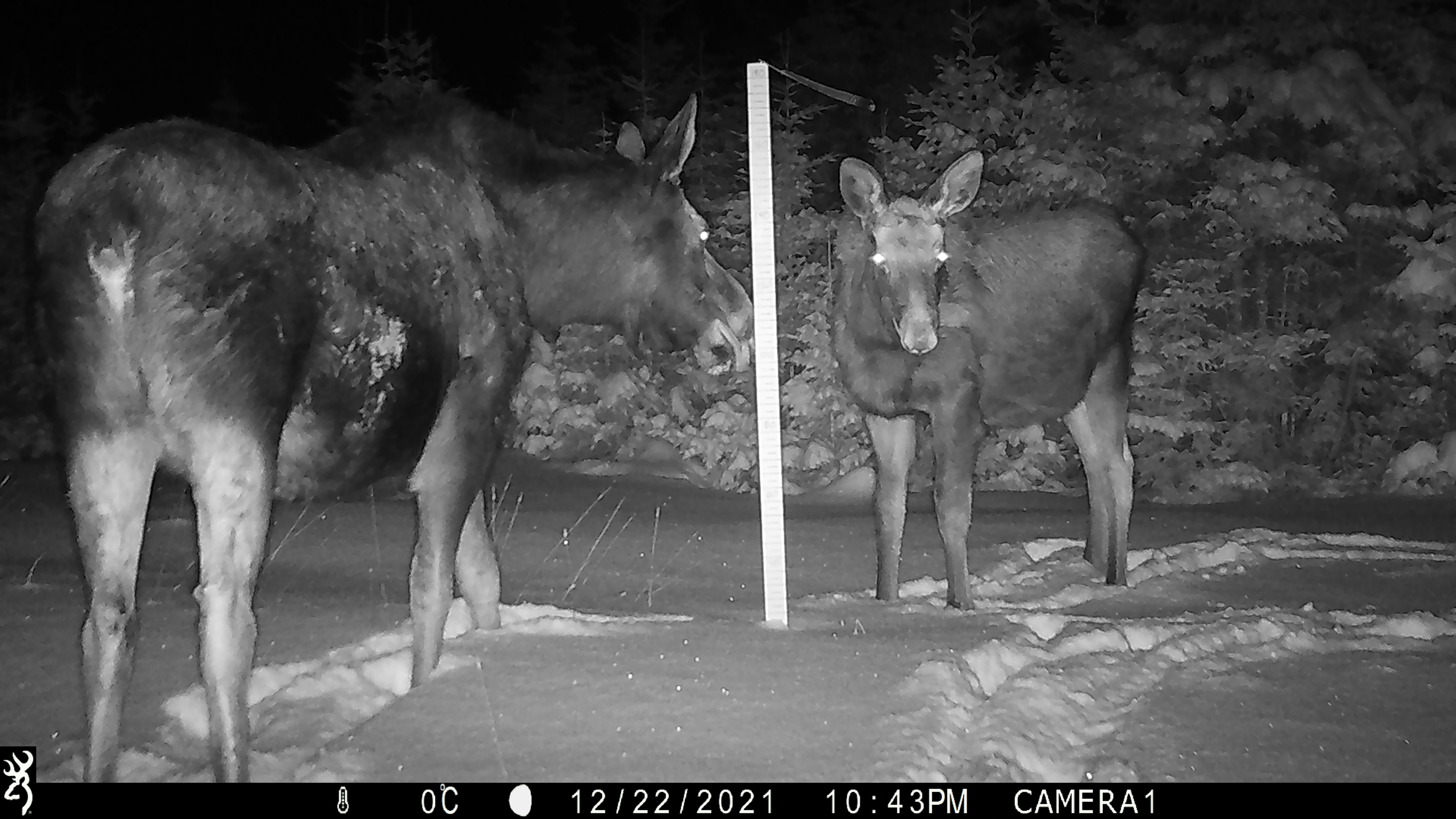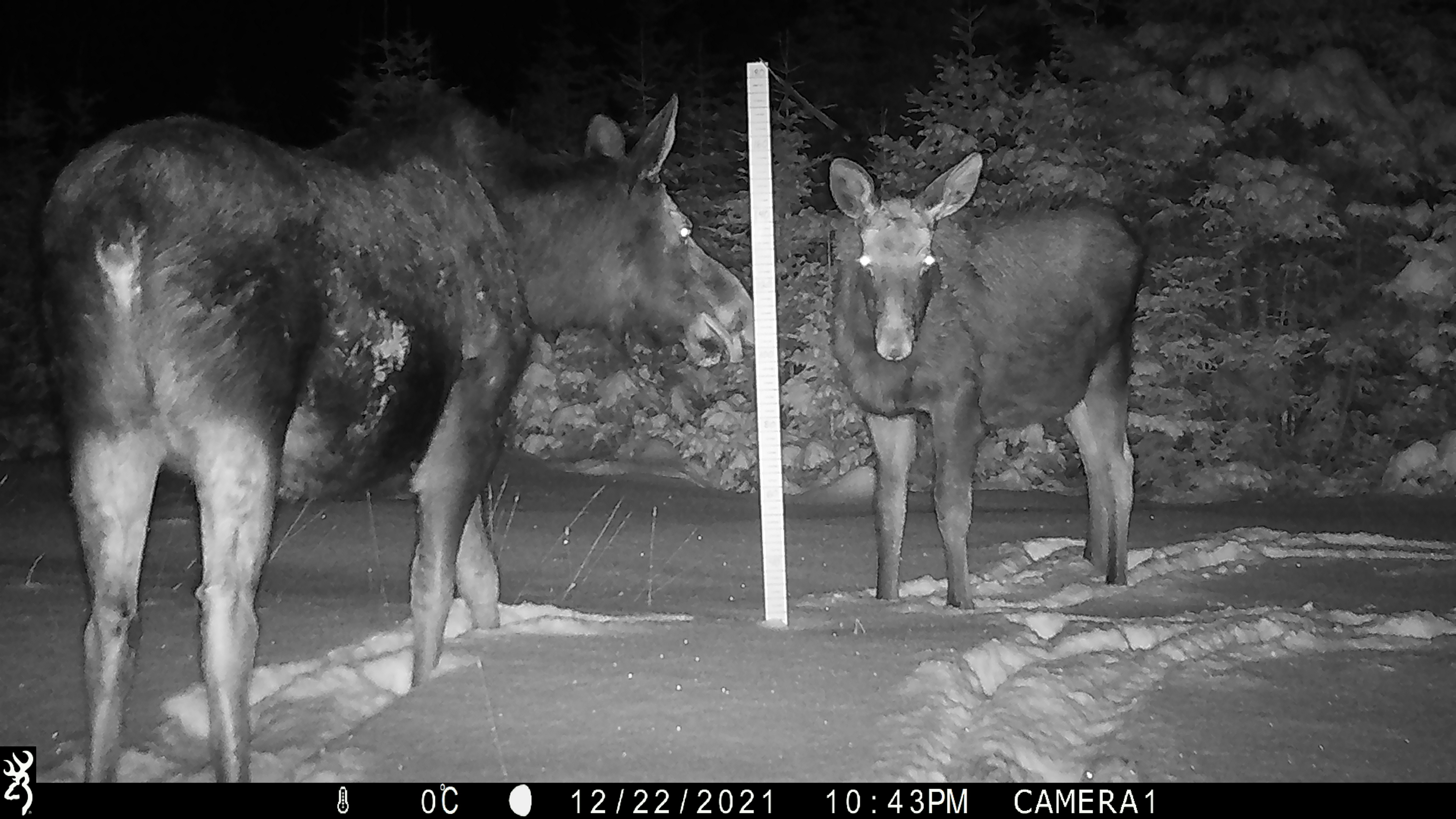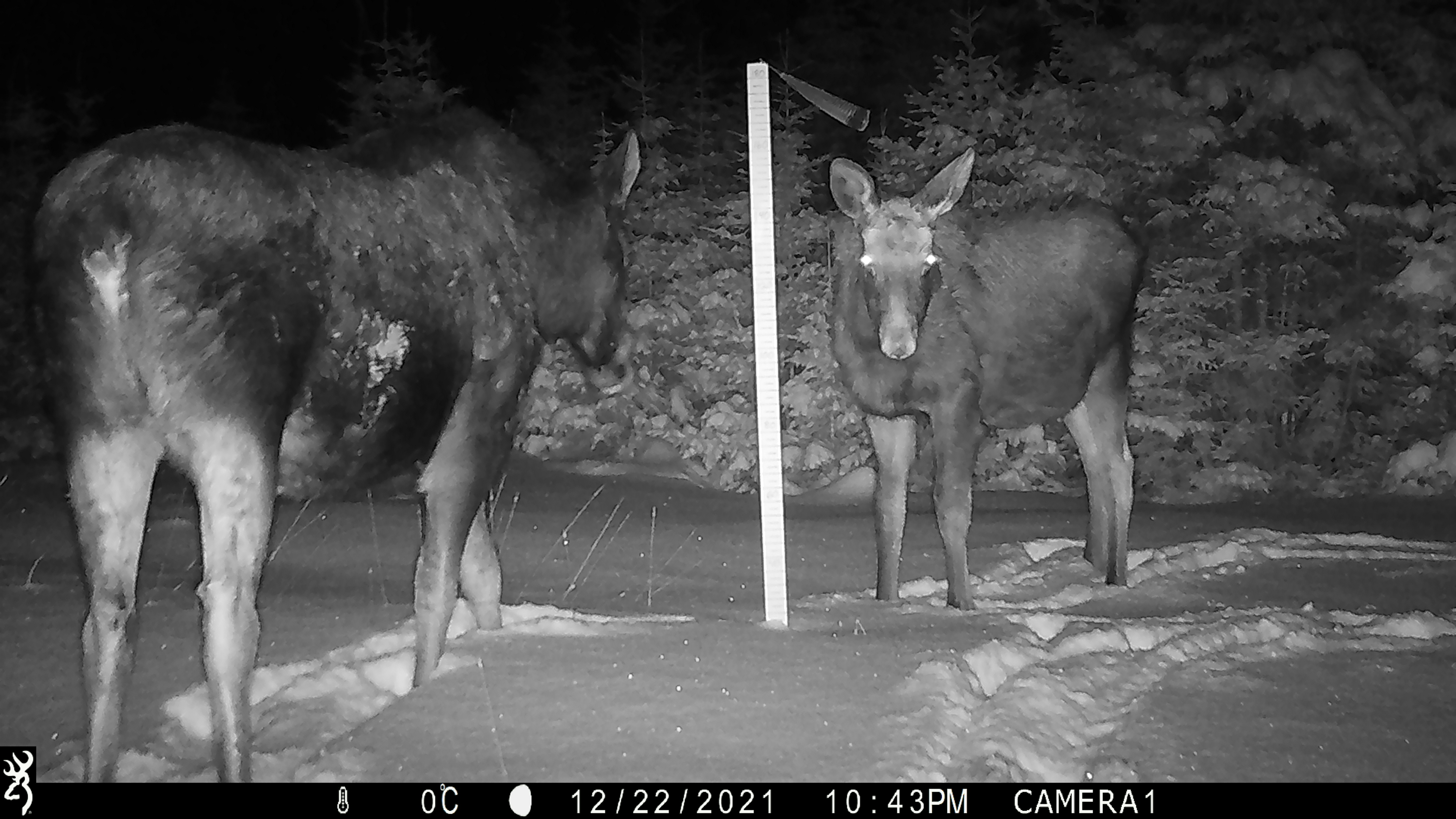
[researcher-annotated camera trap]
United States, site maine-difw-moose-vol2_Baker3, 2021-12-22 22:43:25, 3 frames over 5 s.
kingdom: Animalia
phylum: Chordata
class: Mammalia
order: Artiodactyla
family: Cervidae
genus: Alces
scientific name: Alces alces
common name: moose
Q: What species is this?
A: Moose (Alces alces).